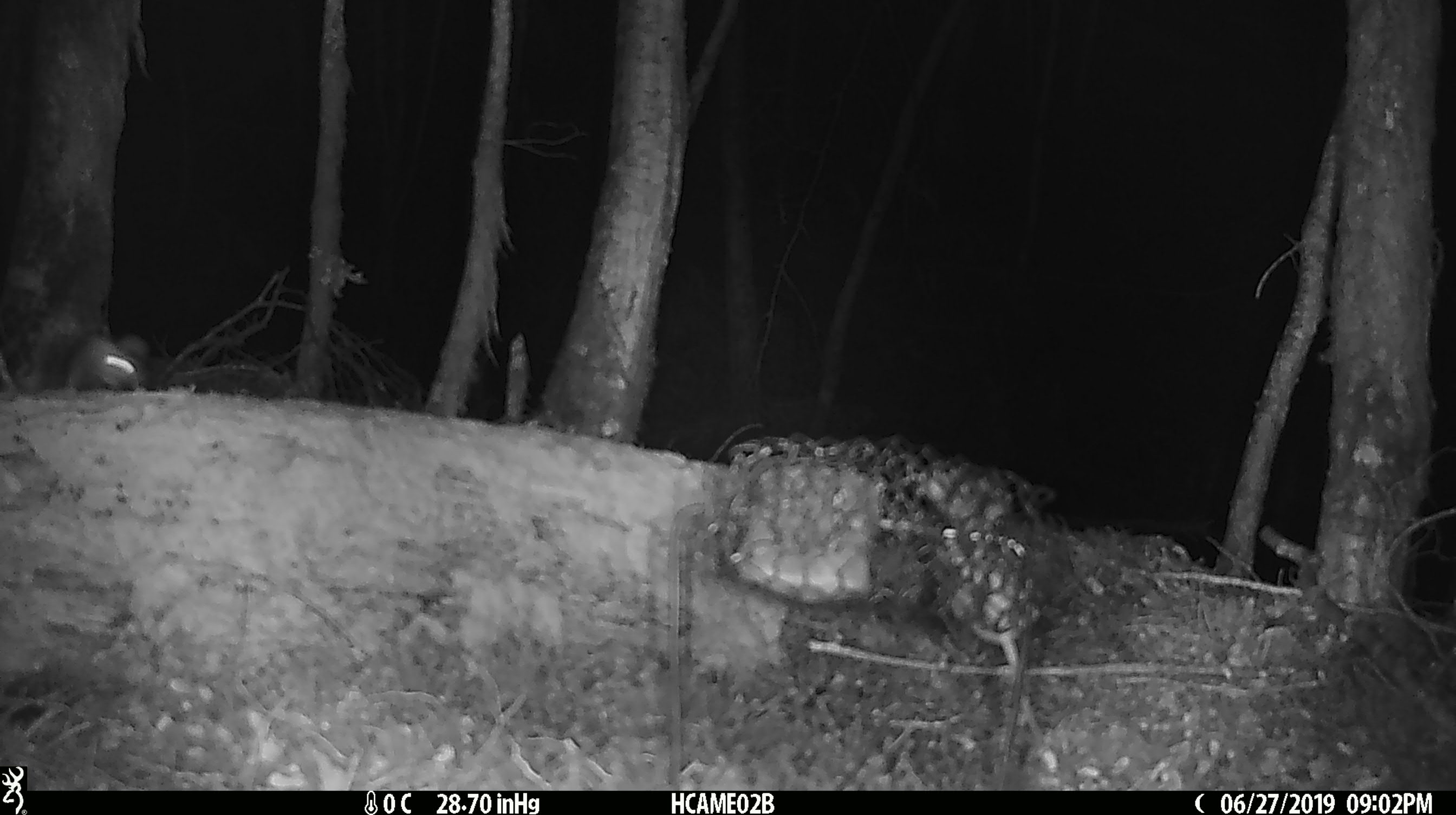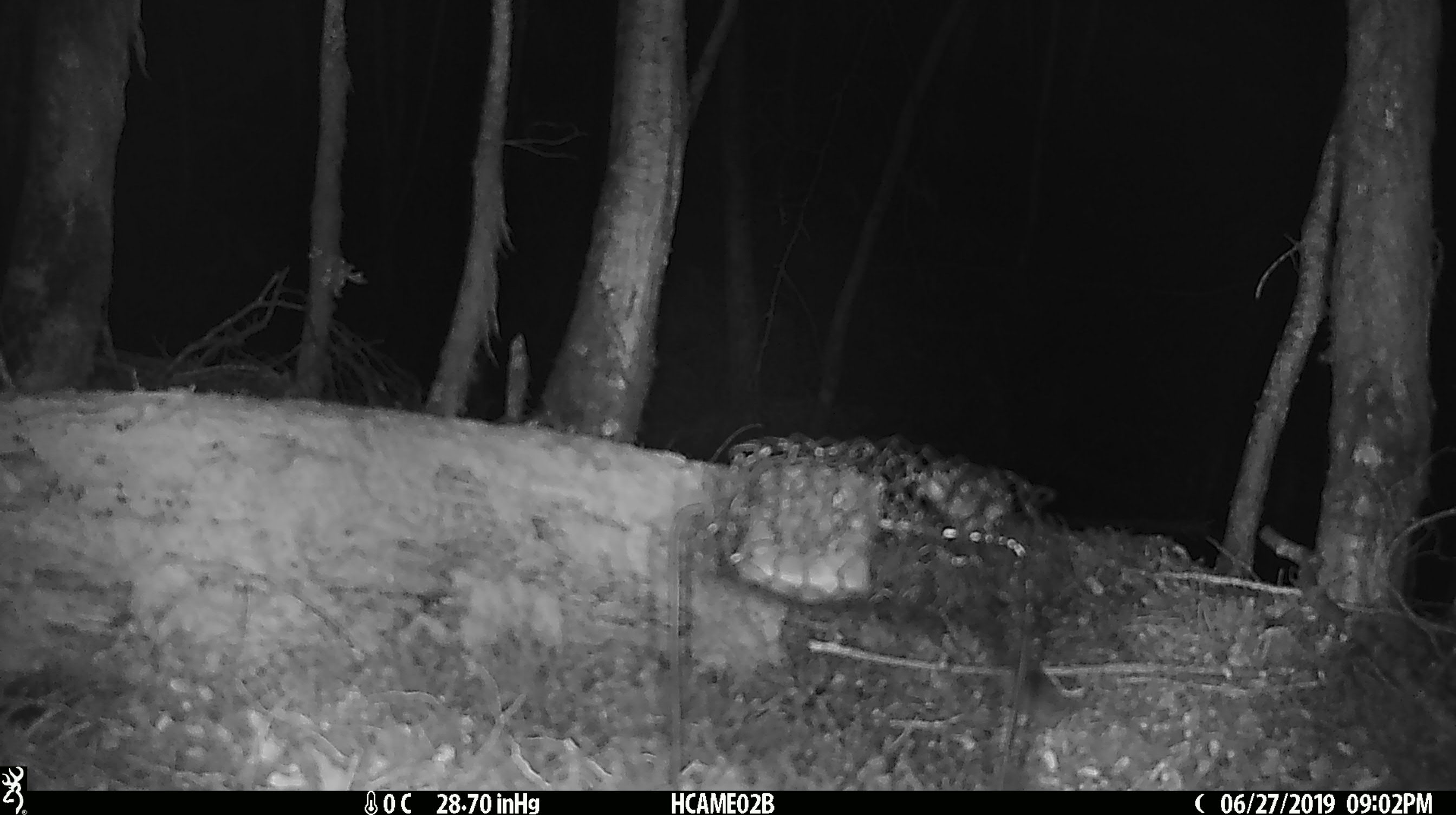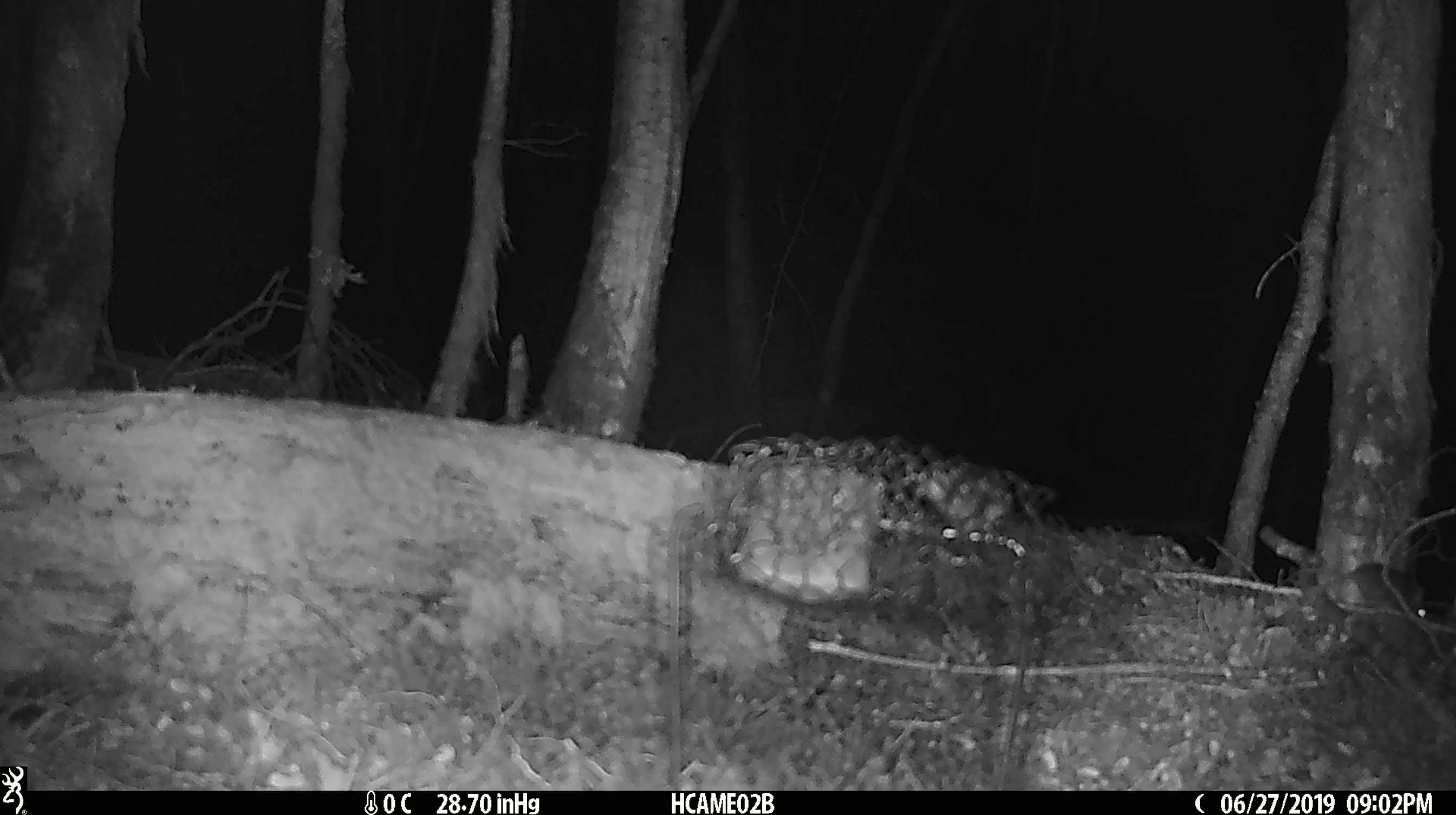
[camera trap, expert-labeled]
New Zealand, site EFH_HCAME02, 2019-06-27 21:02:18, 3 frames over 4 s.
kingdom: Animalia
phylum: Chordata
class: Mammalia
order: Rodentia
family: Muridae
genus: Mus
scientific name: Mus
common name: mouse